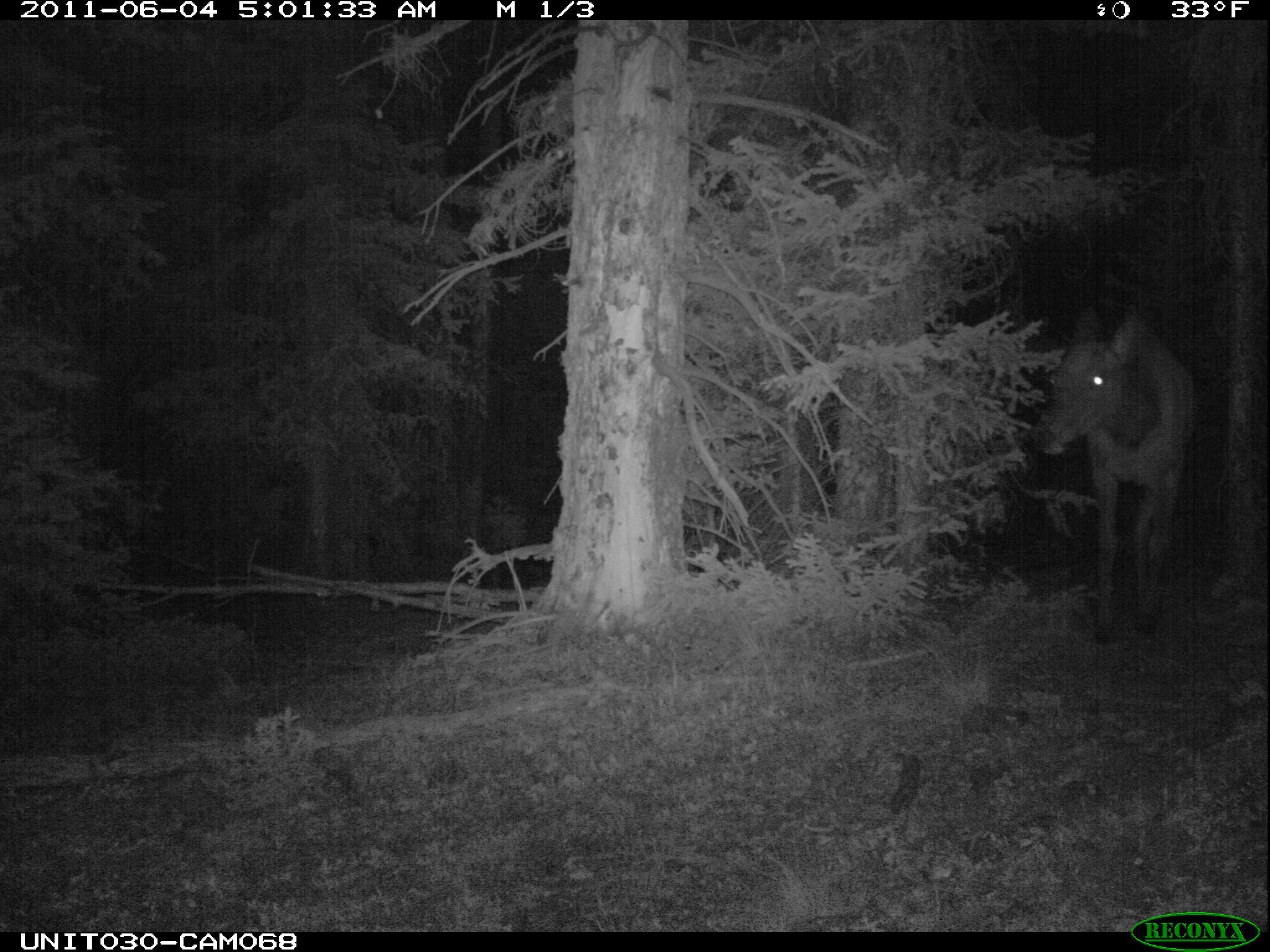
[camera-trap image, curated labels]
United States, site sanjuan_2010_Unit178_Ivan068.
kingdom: Animalia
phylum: Chordata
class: Mammalia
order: Artiodactyla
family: Cervidae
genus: Cervus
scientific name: Cervus elaphus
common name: red deer